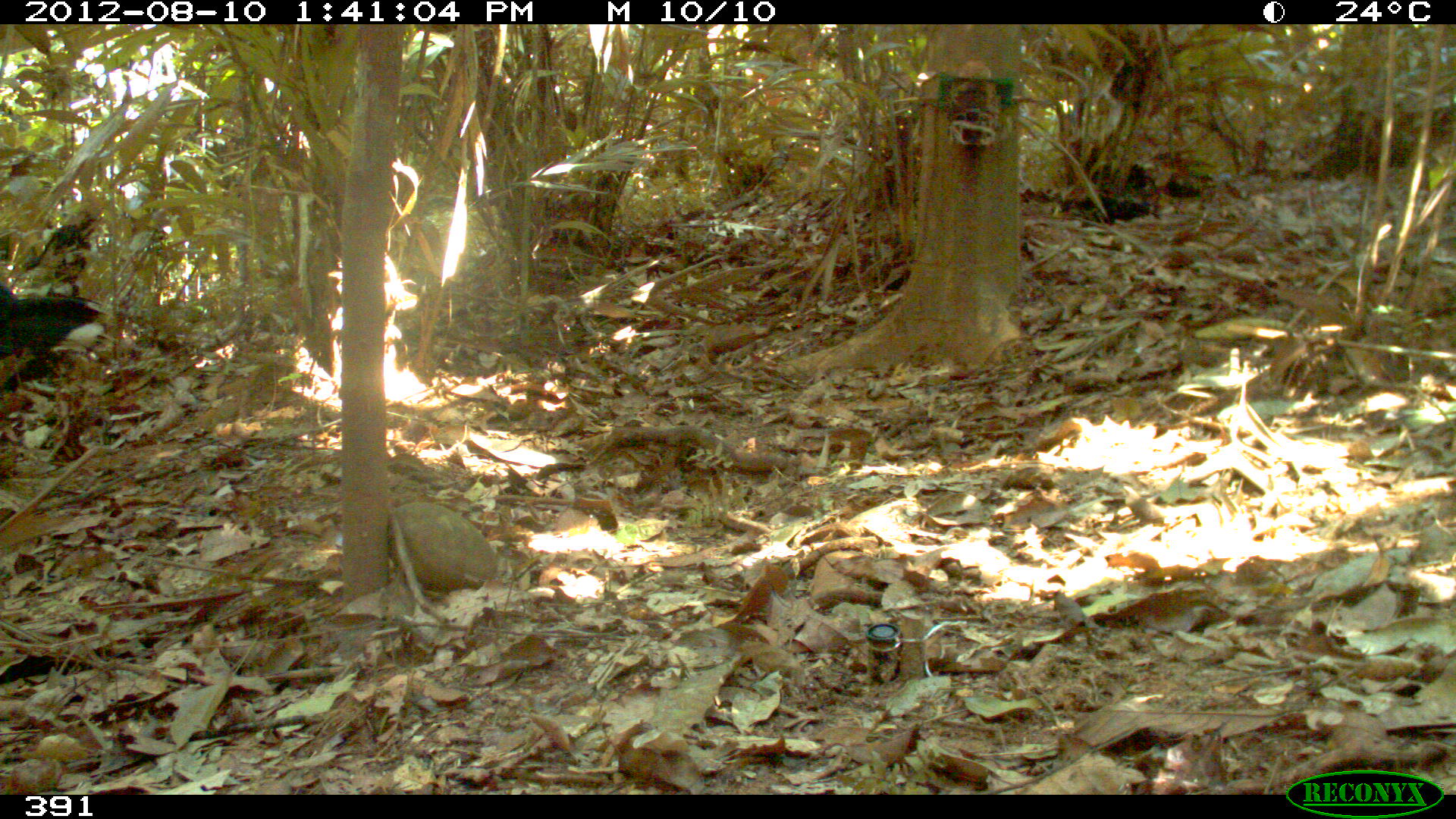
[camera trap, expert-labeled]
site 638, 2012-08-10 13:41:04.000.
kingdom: Animalia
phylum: Chordata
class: Aves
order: Galliformes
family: Cracidae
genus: Mitu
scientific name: Mitu tuberosum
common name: razor-billed curassow